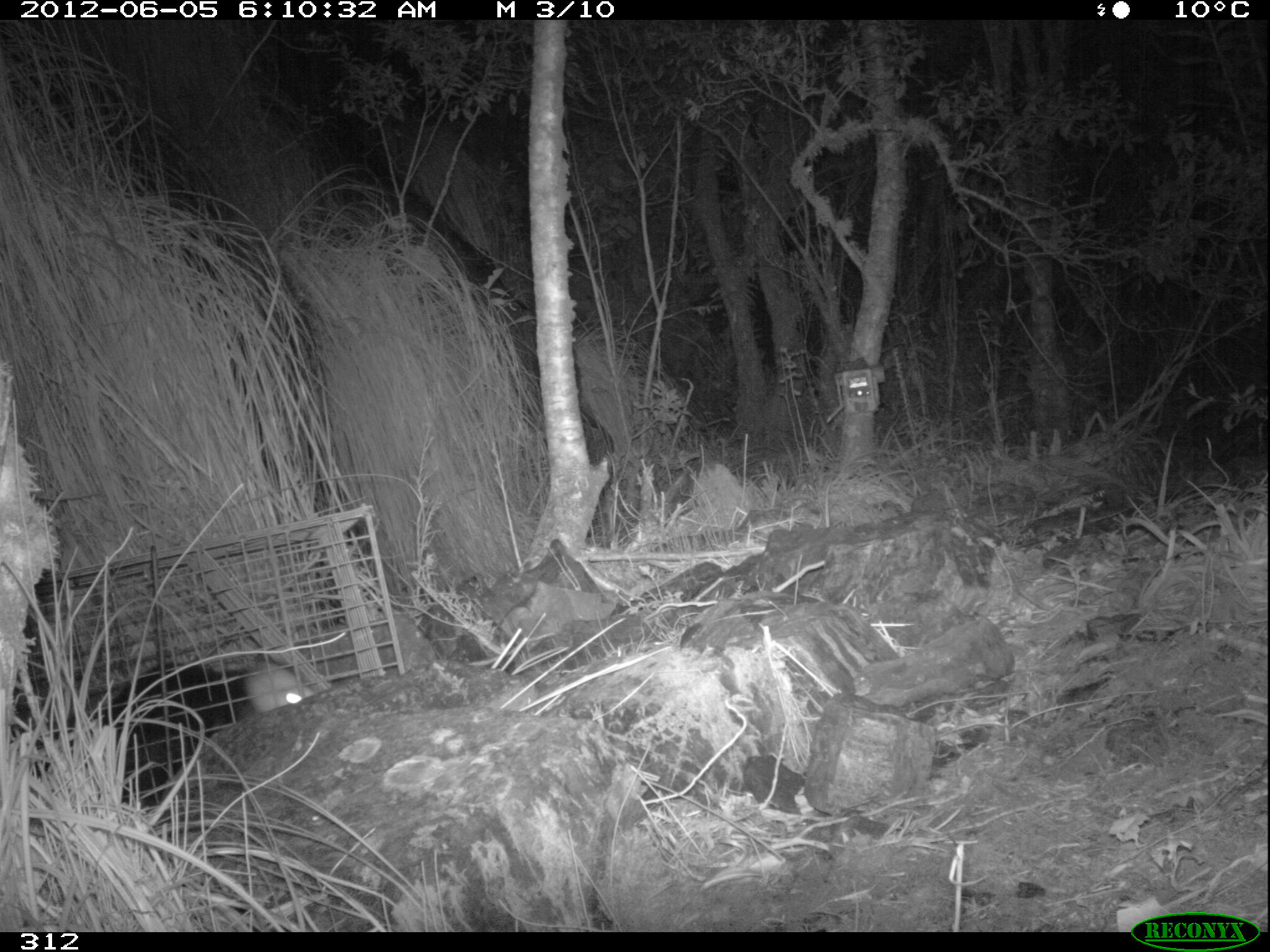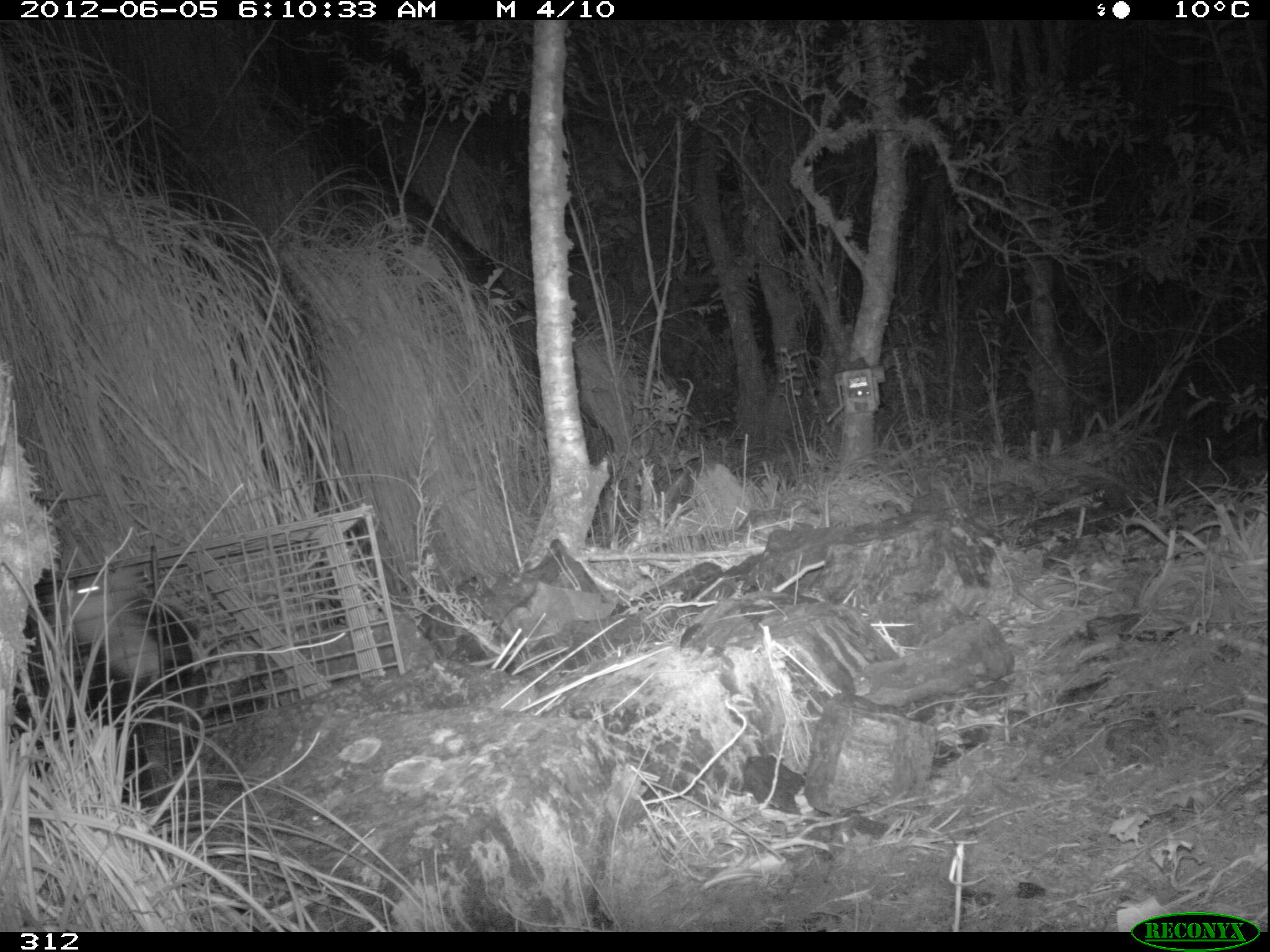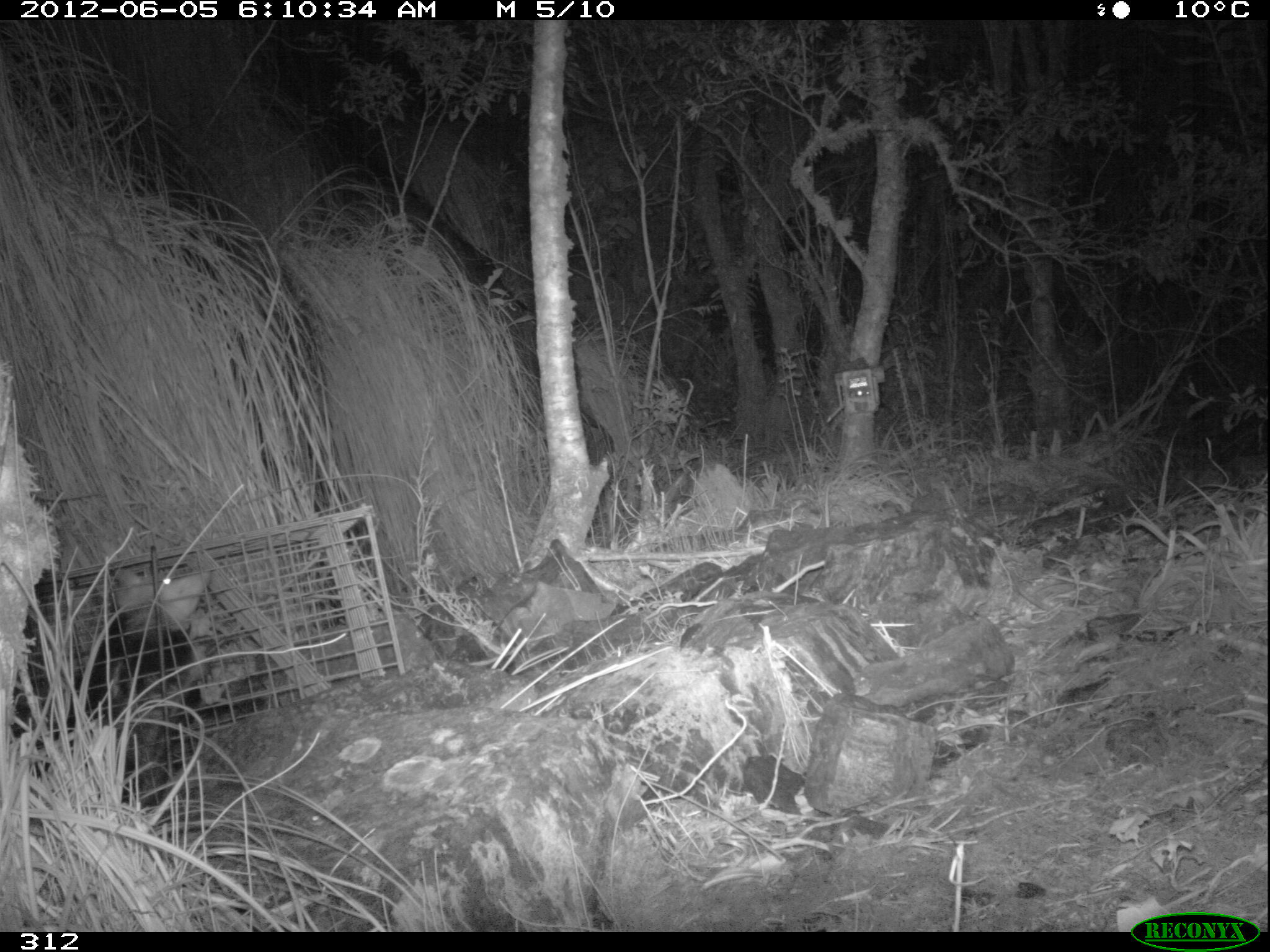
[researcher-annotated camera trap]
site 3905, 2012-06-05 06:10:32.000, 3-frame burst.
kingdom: Animalia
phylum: Chordata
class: Mammalia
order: Didelphimorphia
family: Didelphidae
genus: Didelphis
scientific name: Didelphis pernigra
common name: andean white-eared opossum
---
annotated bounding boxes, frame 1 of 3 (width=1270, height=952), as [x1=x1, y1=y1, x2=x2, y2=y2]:
didelphis pernigra: [x1=10, y1=662, x2=315, y2=809]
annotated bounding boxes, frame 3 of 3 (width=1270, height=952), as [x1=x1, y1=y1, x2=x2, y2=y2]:
didelphis pernigra: [x1=7, y1=561, x2=213, y2=808]